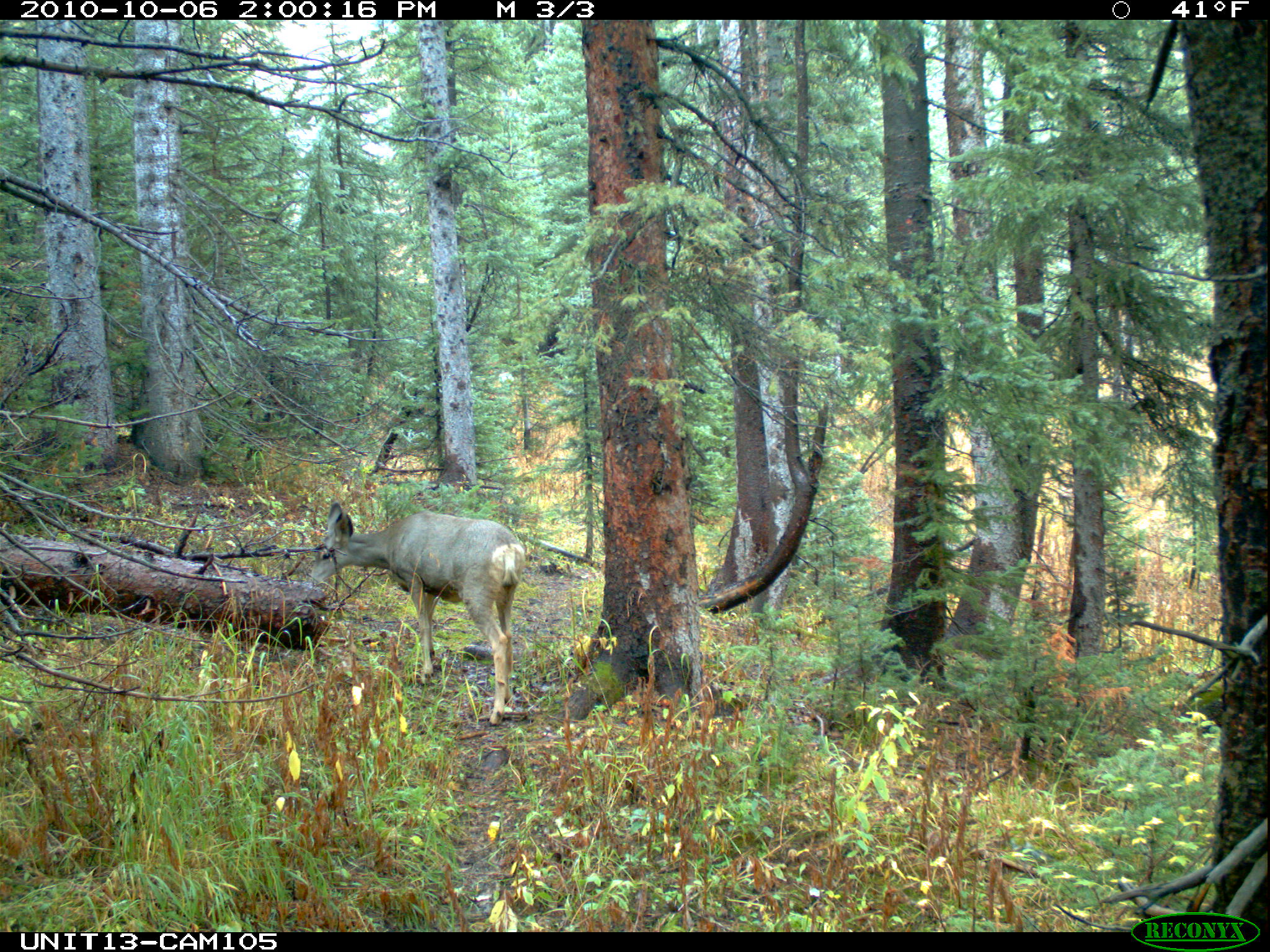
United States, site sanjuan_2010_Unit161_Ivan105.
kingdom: Animalia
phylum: Chordata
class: Mammalia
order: Artiodactyla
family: Cervidae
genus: Odocoileus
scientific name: Odocoileus hemionus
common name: mule deer